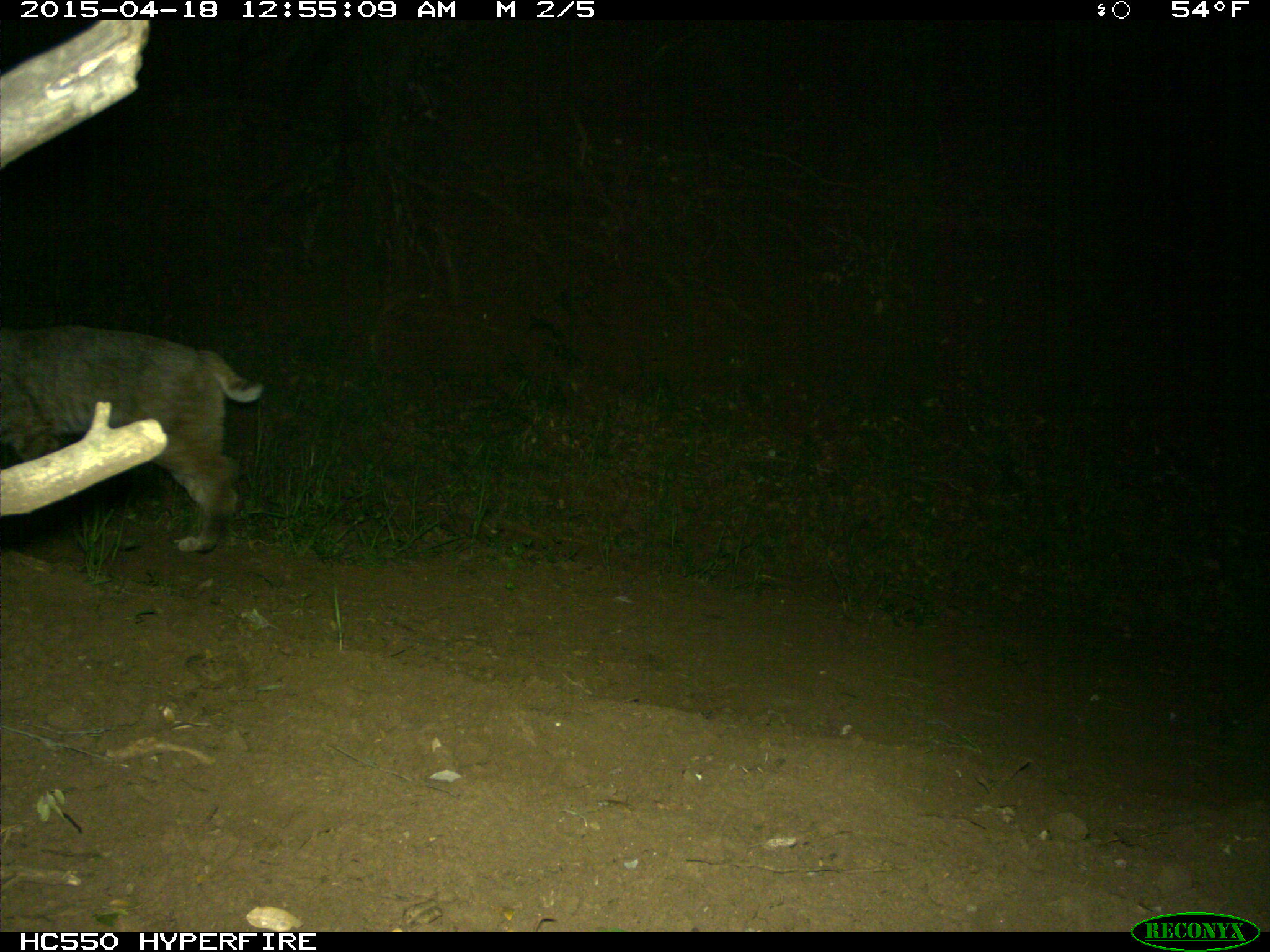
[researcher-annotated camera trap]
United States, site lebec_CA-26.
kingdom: Animalia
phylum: Chordata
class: Mammalia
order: Carnivora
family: Felidae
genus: Lynx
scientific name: Lynx rufus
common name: bobcat